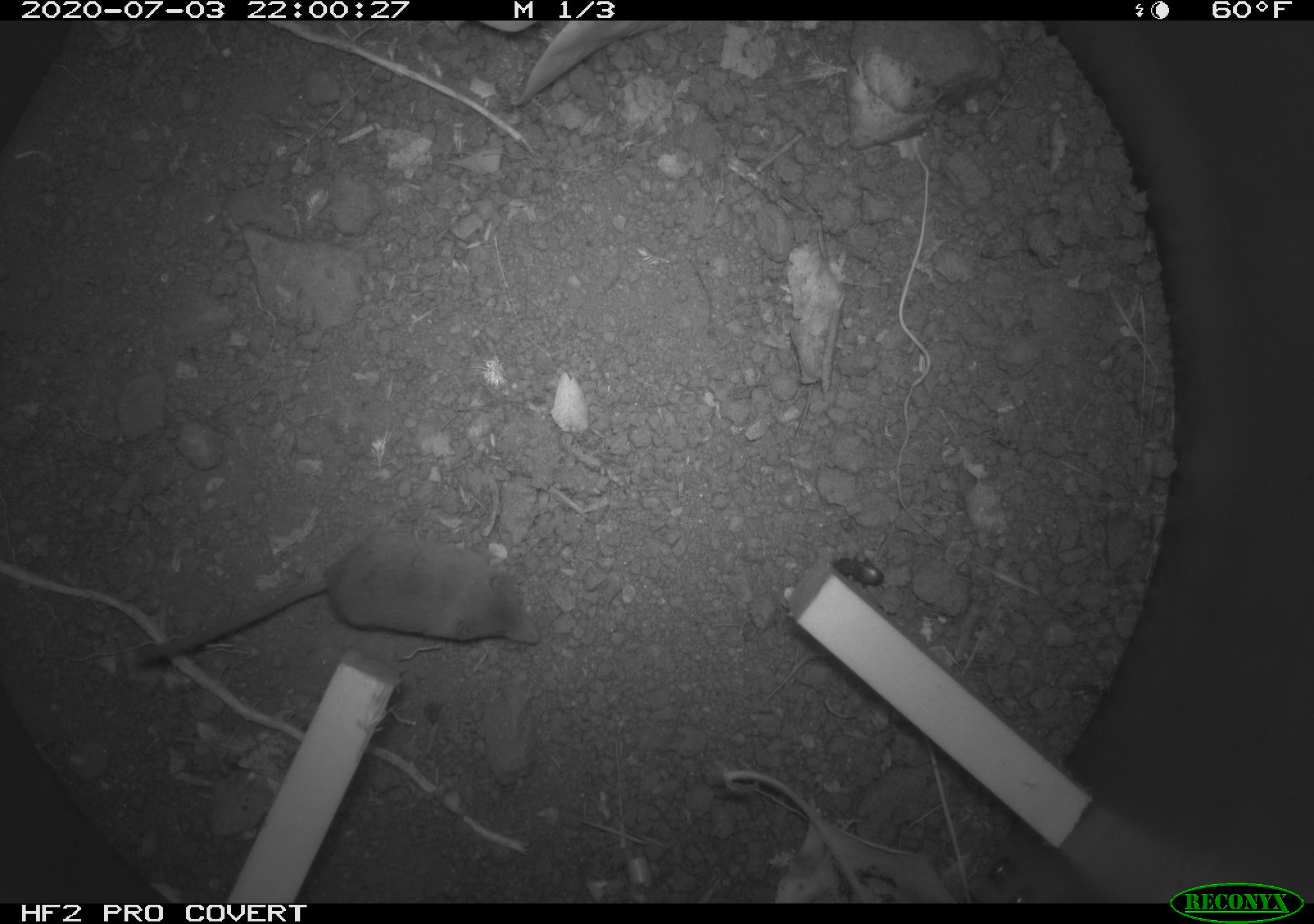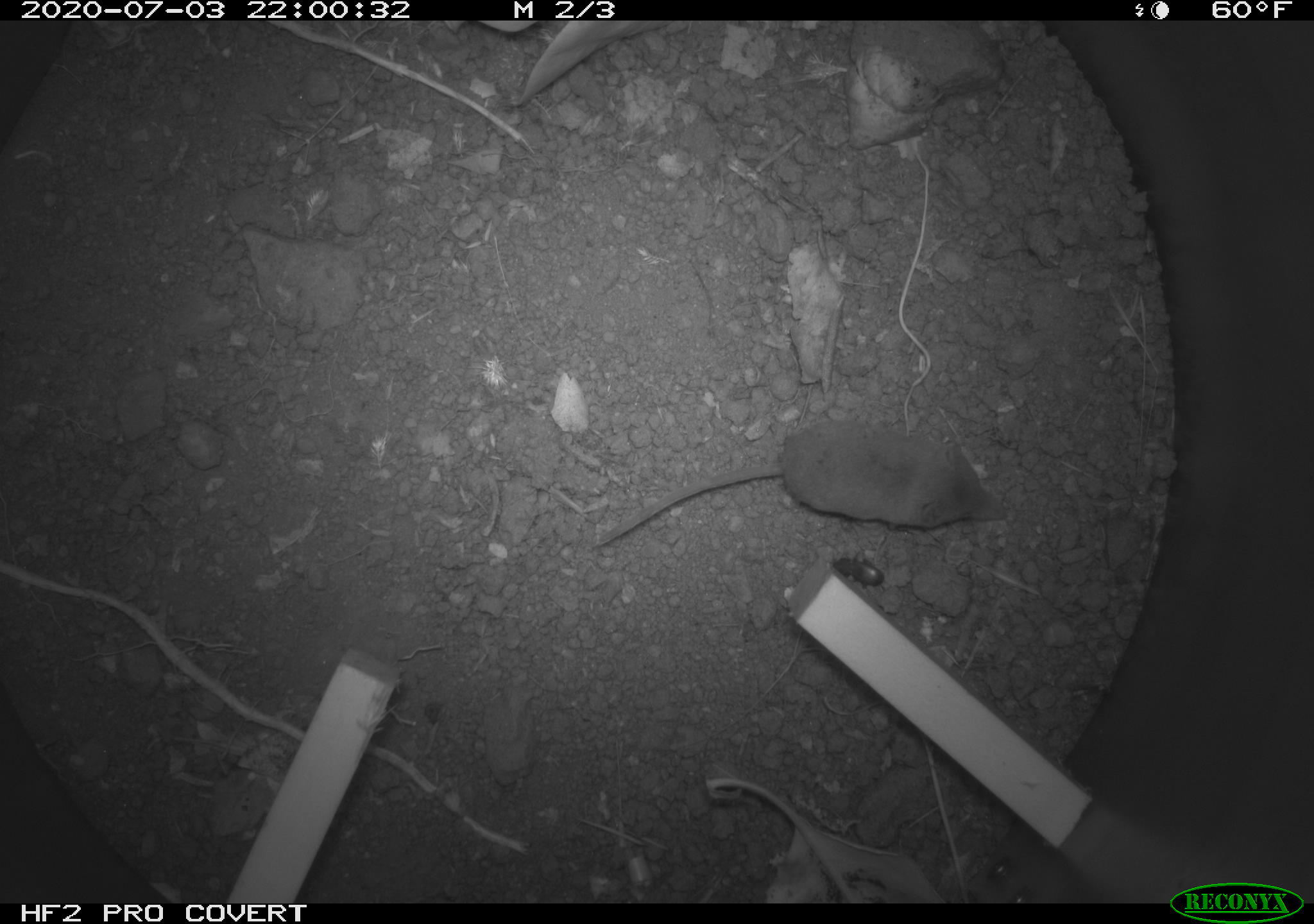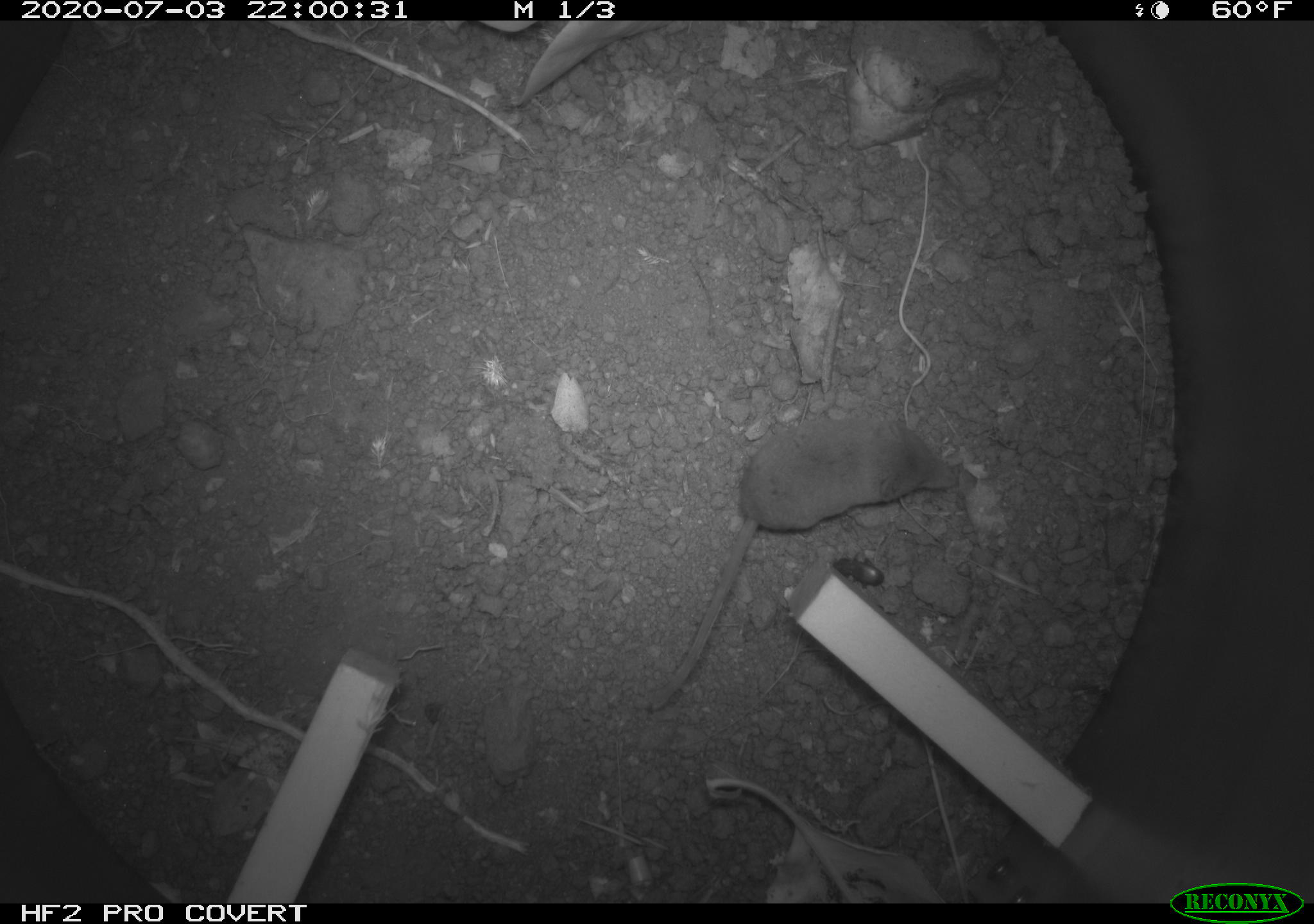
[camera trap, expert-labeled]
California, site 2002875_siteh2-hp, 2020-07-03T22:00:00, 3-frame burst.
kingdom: Animalia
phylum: Chordata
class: Mammalia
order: Eulipotyphla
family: Soricidae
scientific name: Soricidae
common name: shrews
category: soricidae family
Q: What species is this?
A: Soricidae family (shrews) (Soricidae).